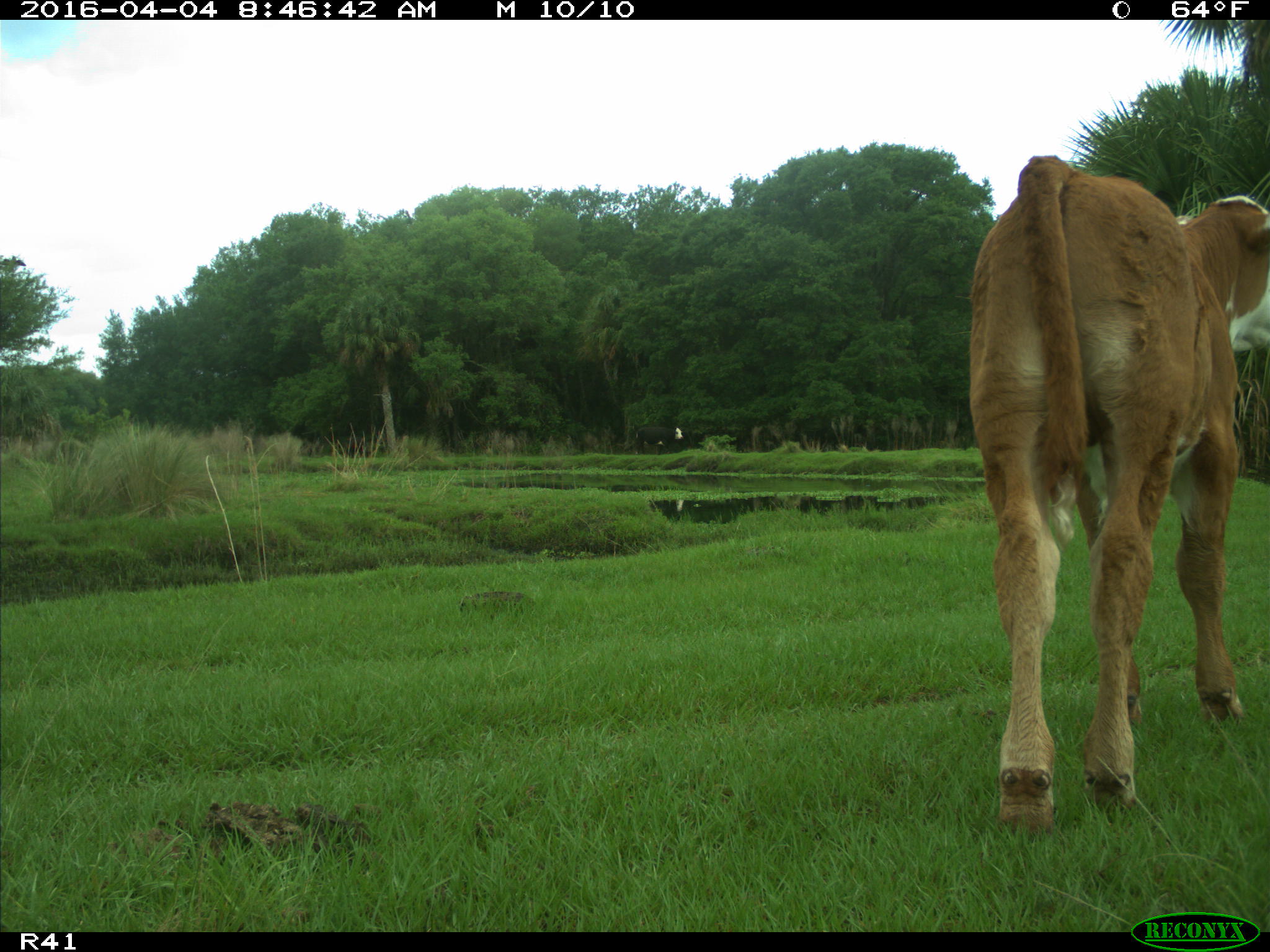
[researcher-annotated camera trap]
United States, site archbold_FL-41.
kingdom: Animalia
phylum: Chordata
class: Mammalia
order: Artiodactyla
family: Bovidae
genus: Bos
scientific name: Bos taurus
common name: domestic cow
Bos taurus (domestic cow).